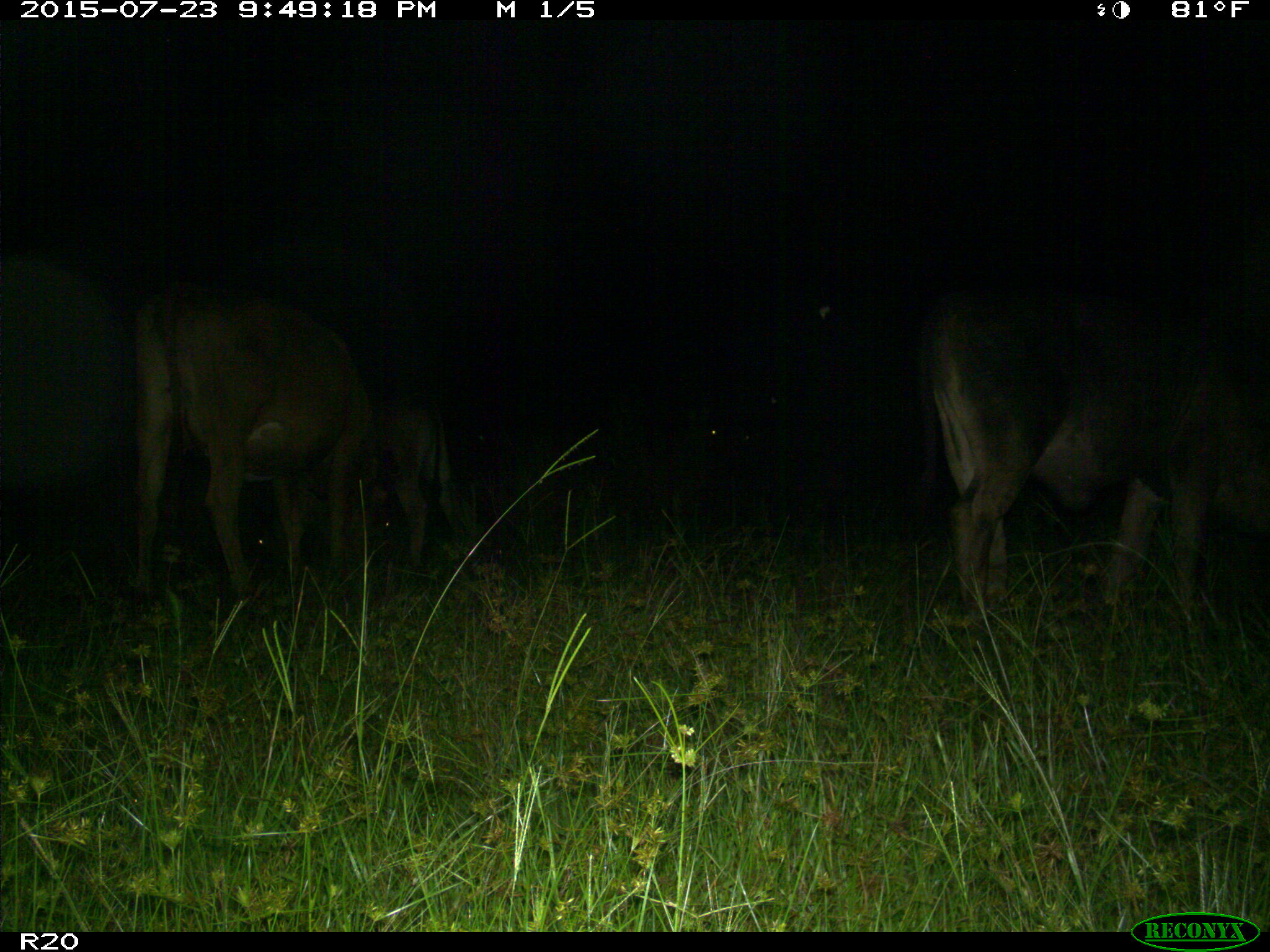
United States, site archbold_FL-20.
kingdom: Animalia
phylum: Chordata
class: Mammalia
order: Artiodactyla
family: Bovidae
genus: Bos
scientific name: Bos taurus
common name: domestic cow